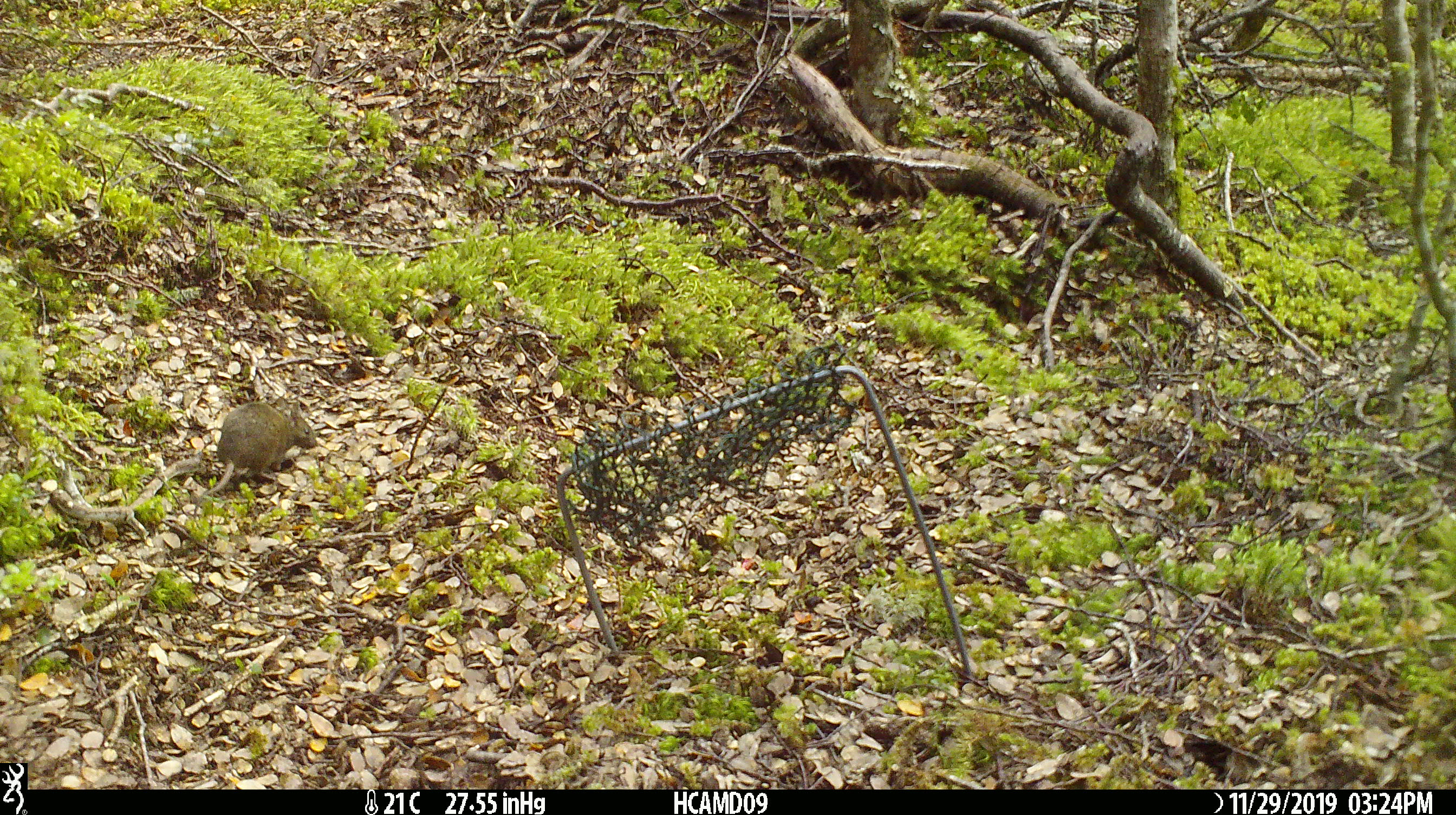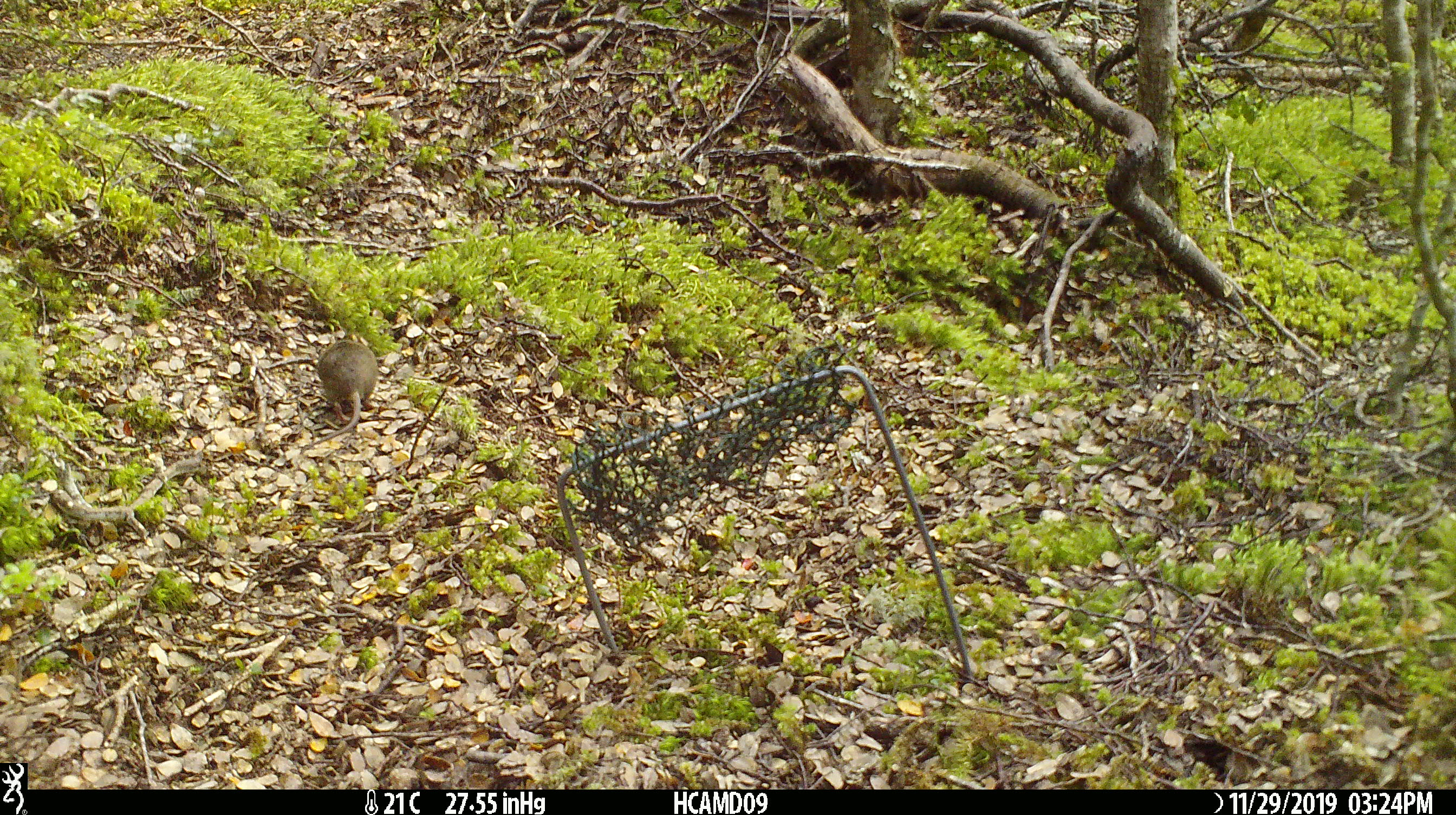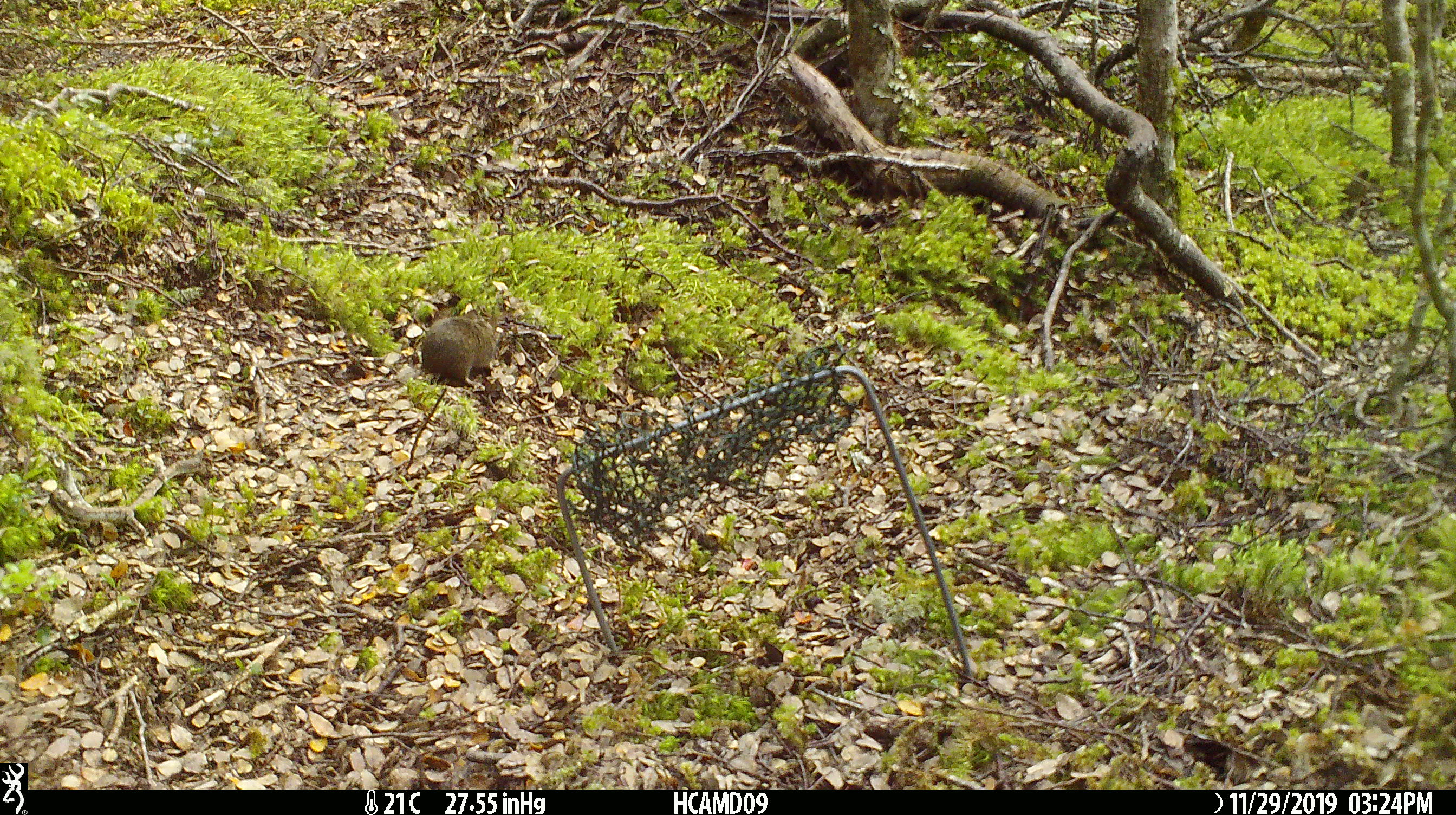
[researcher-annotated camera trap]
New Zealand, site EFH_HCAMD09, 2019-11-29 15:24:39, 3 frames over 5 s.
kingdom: Animalia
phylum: Chordata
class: Mammalia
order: Rodentia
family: Muridae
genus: Mus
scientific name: Mus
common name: mouse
Mouse (Mus).